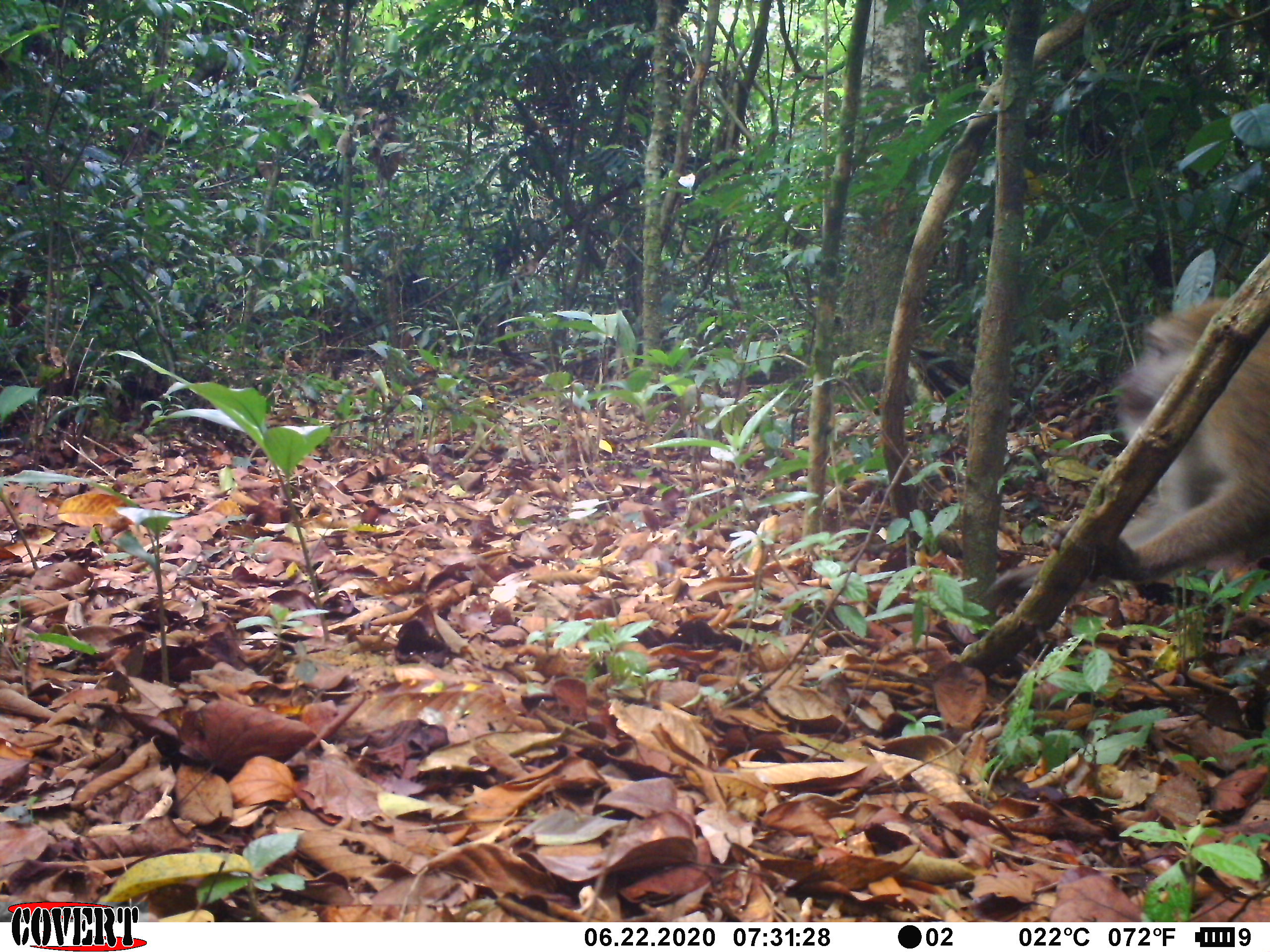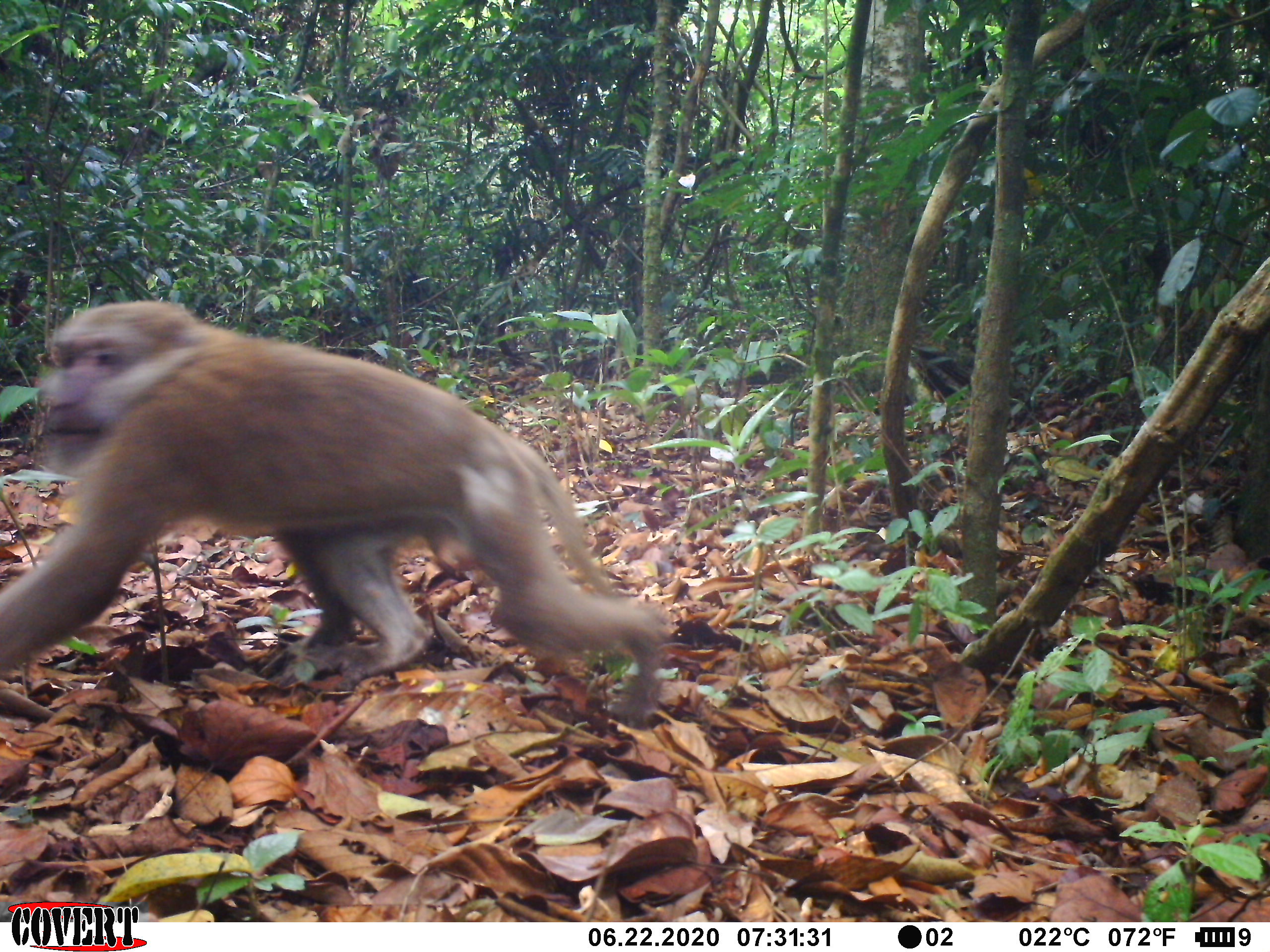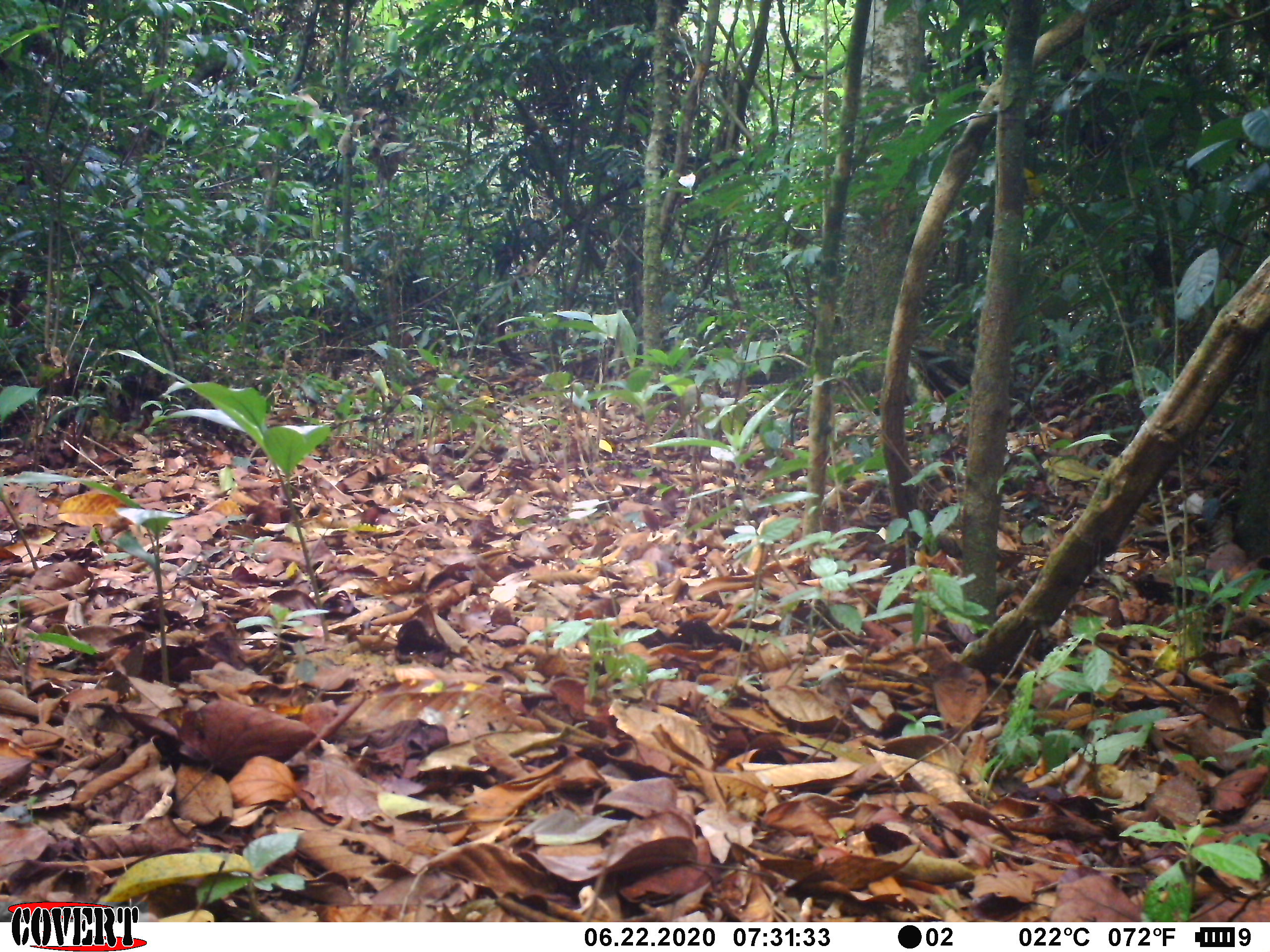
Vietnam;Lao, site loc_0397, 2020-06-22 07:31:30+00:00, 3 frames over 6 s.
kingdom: Animalia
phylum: Chordata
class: Mammalia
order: Primates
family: Cercopithecidae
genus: Macaca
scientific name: Macaca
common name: macaques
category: assam or rhesus macaque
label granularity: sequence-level